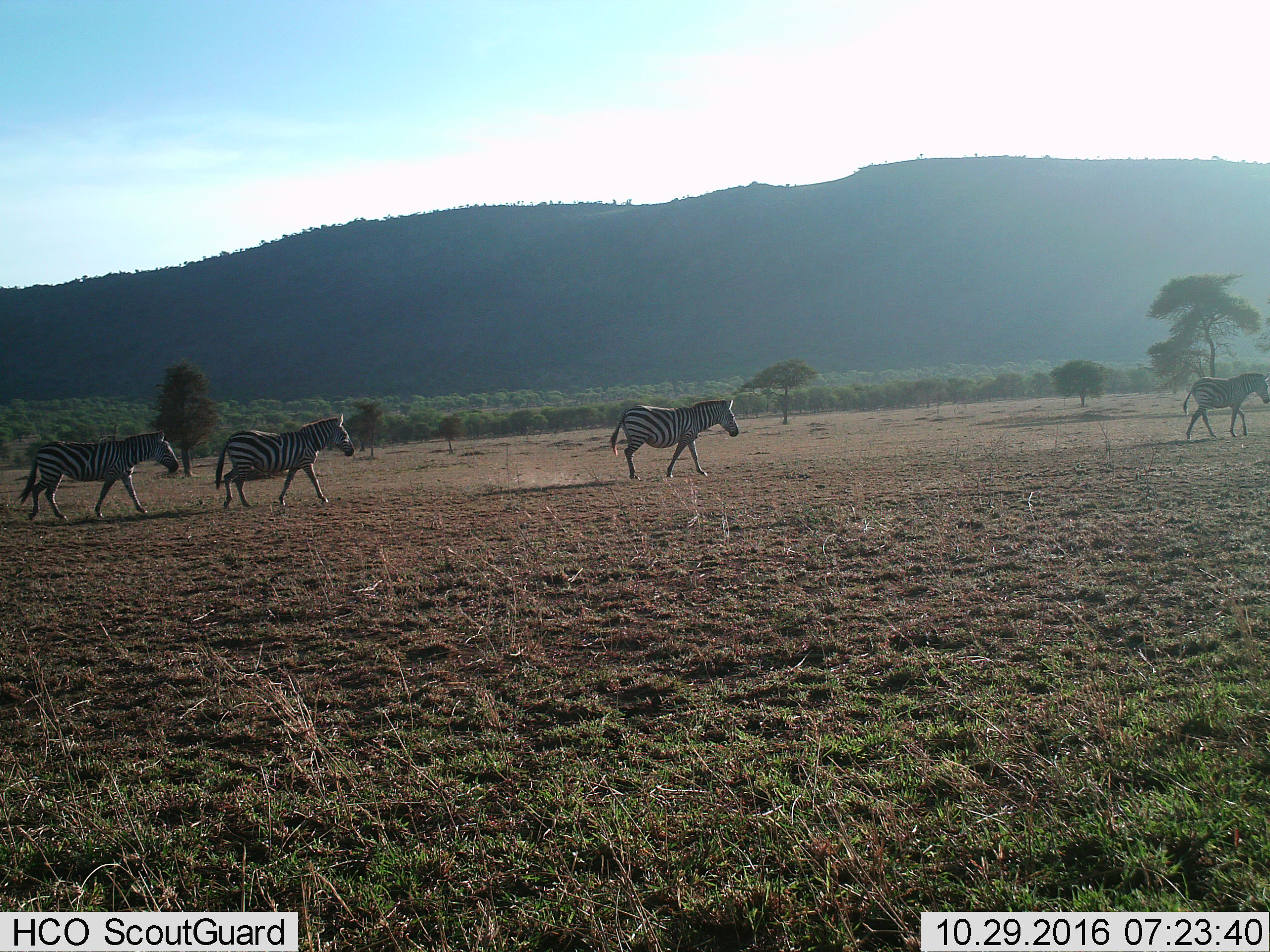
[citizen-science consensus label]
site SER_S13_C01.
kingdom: Animalia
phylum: Chordata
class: Mammalia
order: Perissodactyla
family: Equidae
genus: Equus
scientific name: Equus quagga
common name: plains zebra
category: zebraplains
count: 4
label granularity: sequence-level